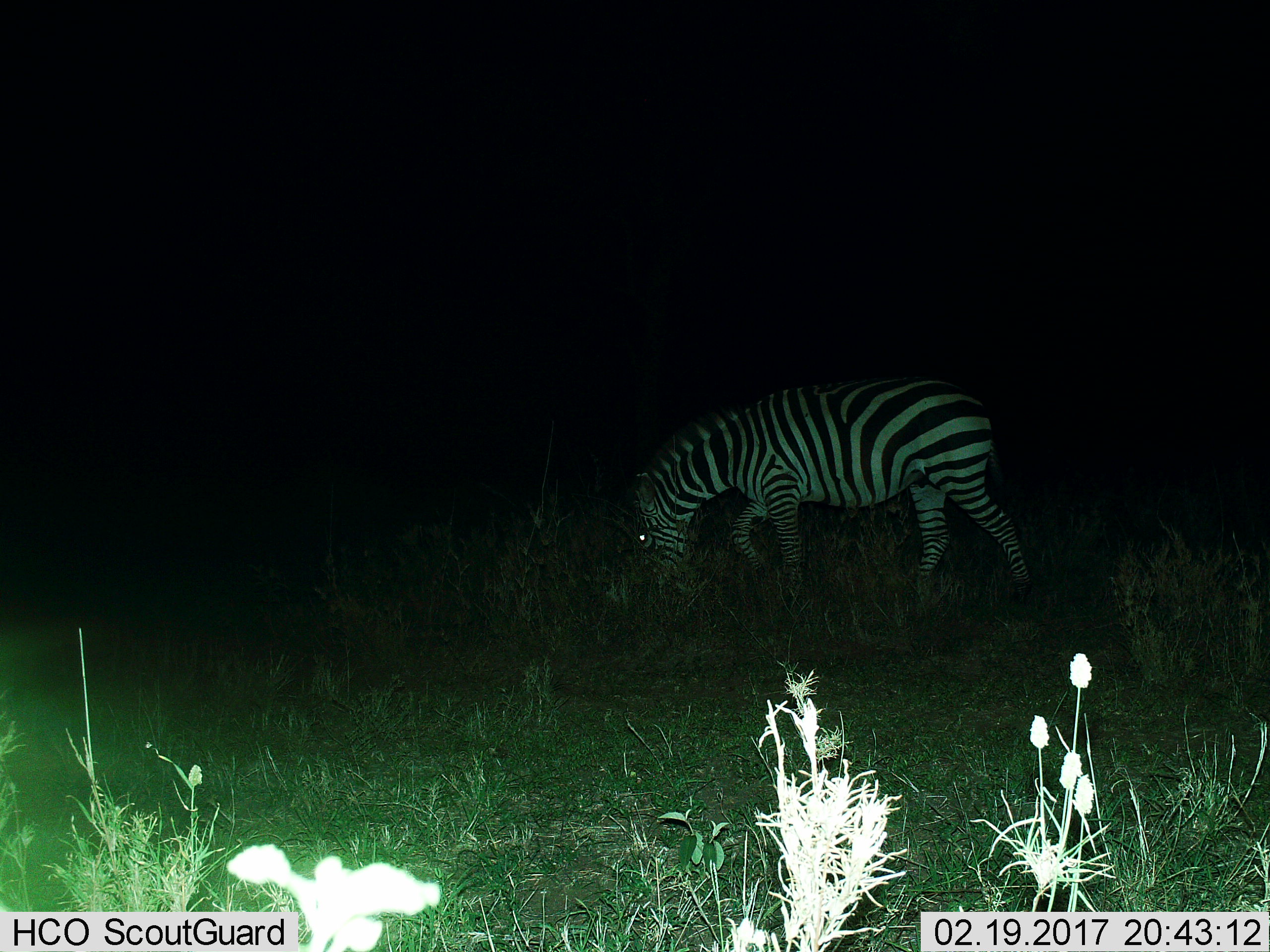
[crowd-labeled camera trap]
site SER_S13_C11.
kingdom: Animalia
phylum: Chordata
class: Mammalia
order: Perissodactyla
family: Equidae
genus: Equus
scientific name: Equus quagga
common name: plains zebra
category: zebraplains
Zebraplains (plains zebra) (Equus quagga), count 1. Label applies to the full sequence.